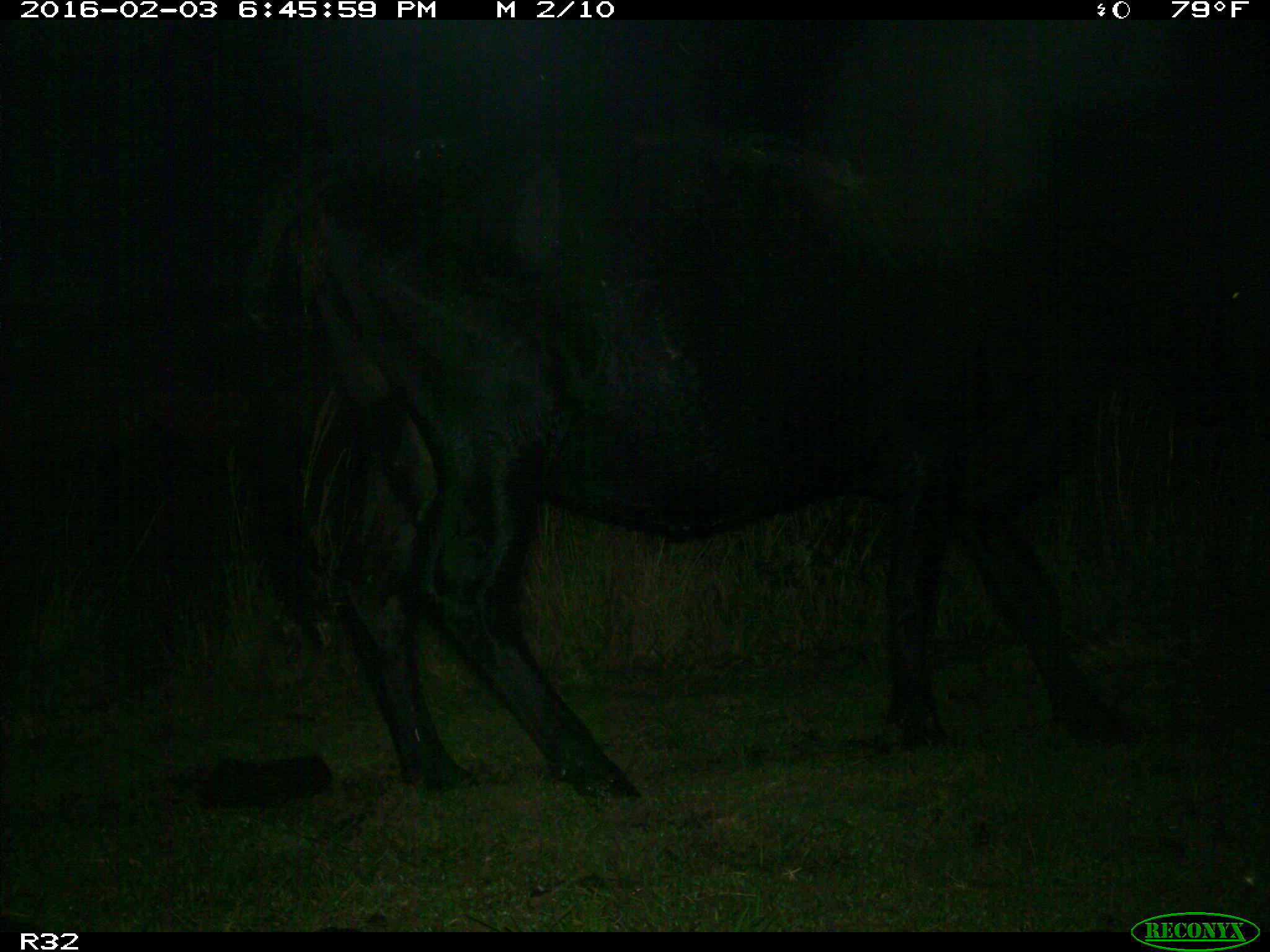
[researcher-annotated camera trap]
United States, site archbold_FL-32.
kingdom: Animalia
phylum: Chordata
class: Mammalia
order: Artiodactyla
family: Bovidae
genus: Bos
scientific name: Bos taurus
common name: domestic cow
Bos taurus (domestic cow).